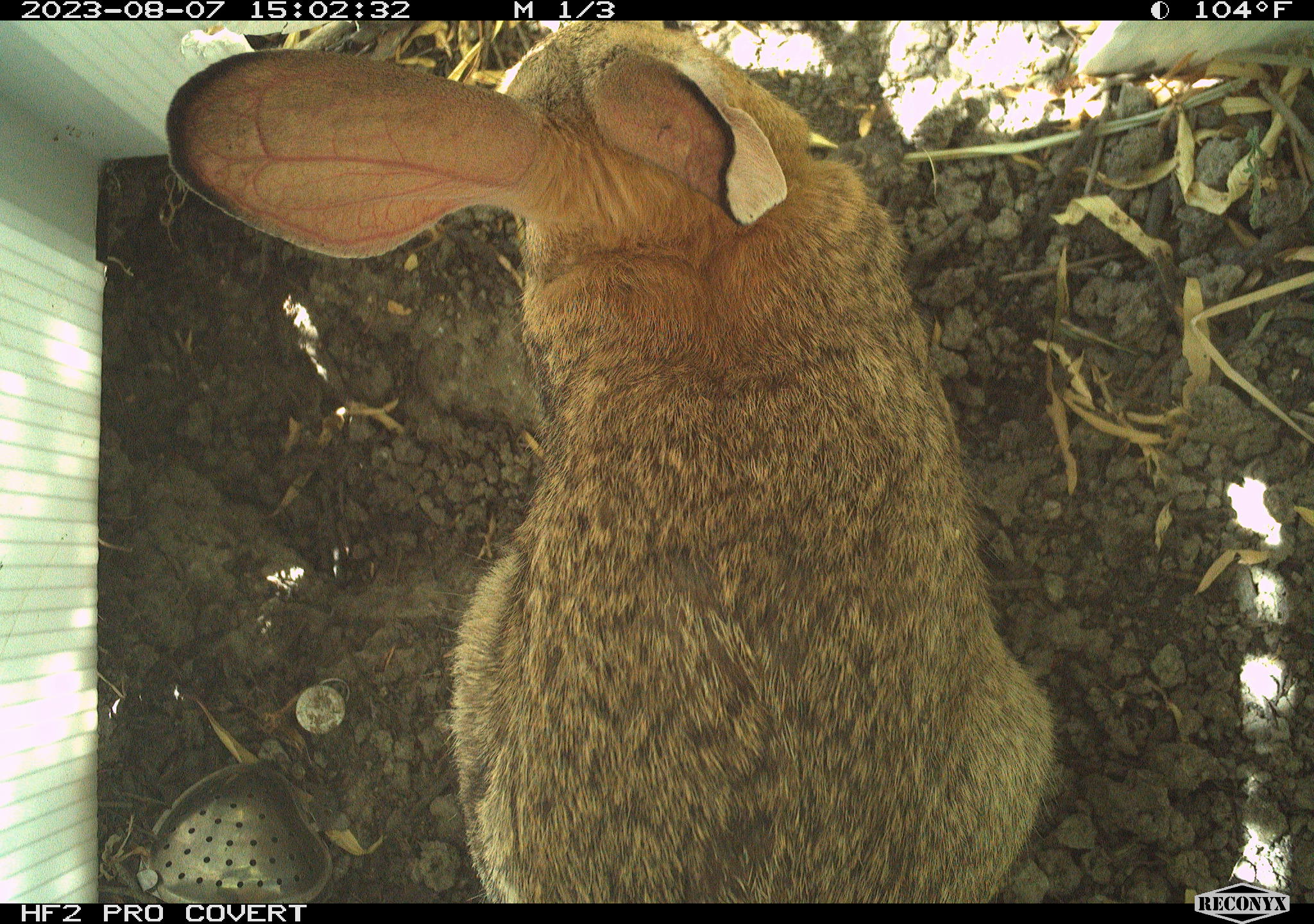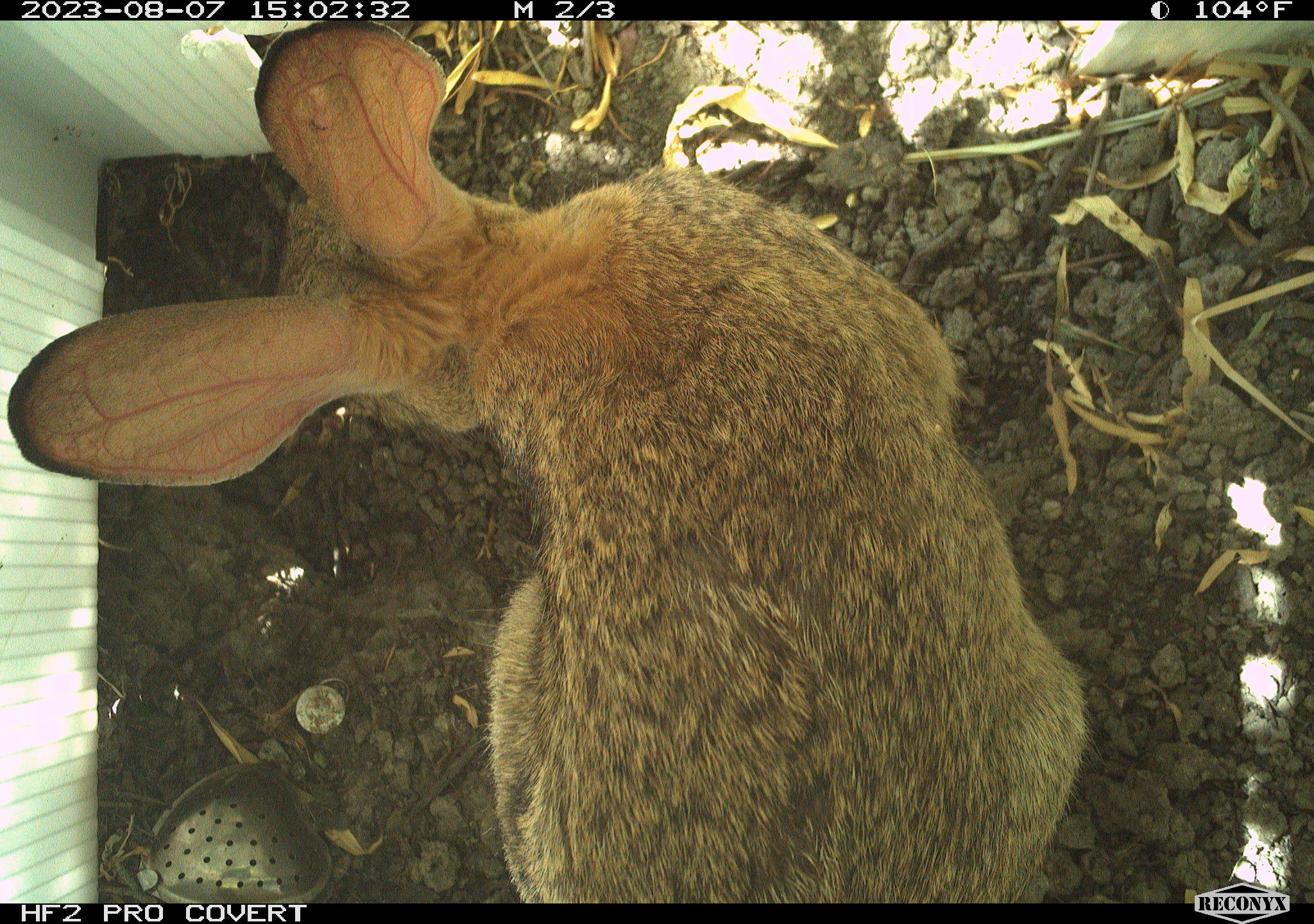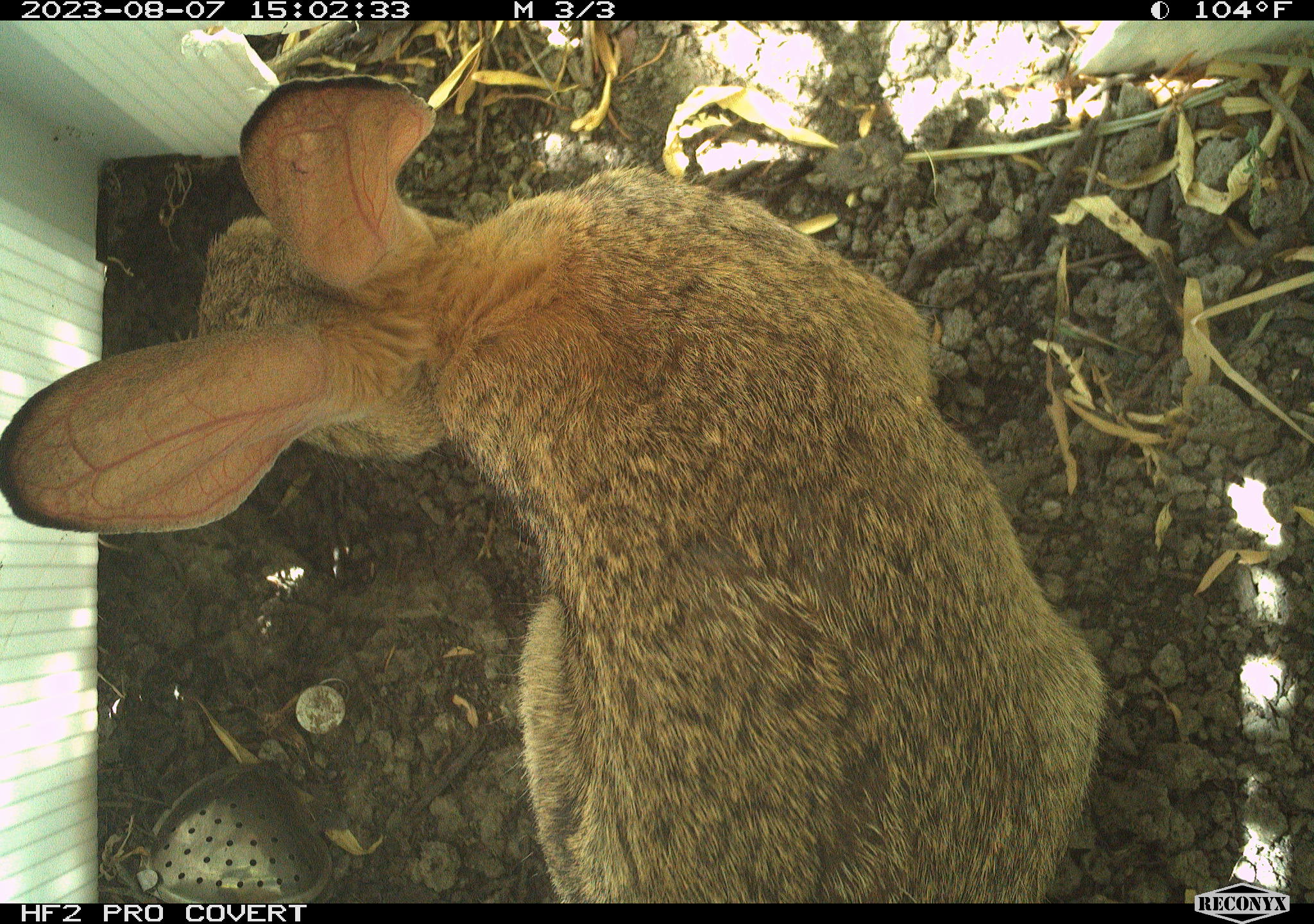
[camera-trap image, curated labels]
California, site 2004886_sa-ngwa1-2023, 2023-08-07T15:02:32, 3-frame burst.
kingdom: Animalia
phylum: Chordata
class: Mammalia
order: Lagomorpha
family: Leporidae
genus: Sylvilagus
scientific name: Sylvilagus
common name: cottontail rabbits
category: sylvilagus species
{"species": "sylvilagus species (cottontail rabbits) (Sylvilagus)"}